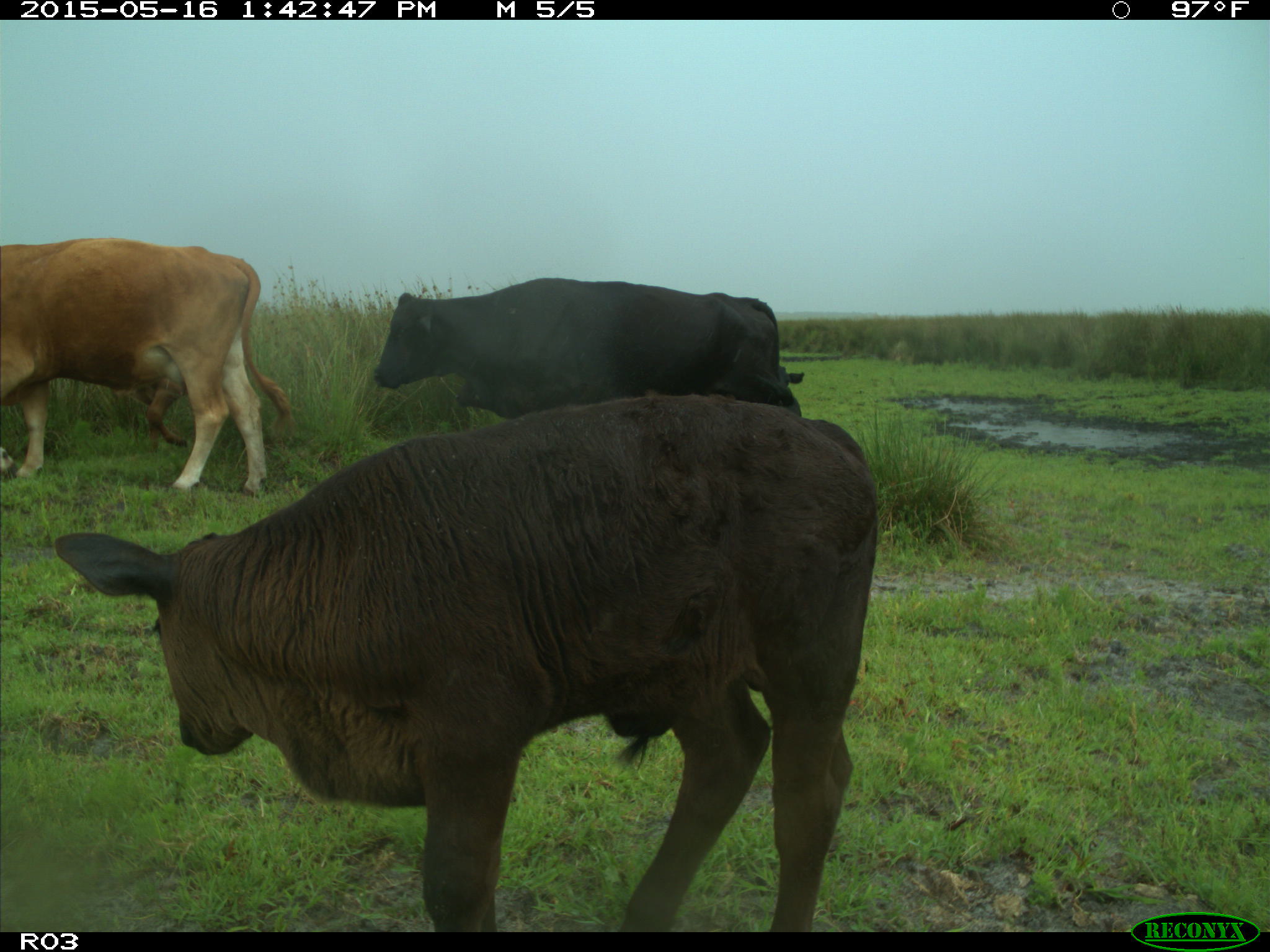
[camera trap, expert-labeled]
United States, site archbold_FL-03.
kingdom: Animalia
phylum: Chordata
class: Mammalia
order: Artiodactyla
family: Bovidae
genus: Bos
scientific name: Bos taurus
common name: domestic cow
Bos taurus (domestic cow).